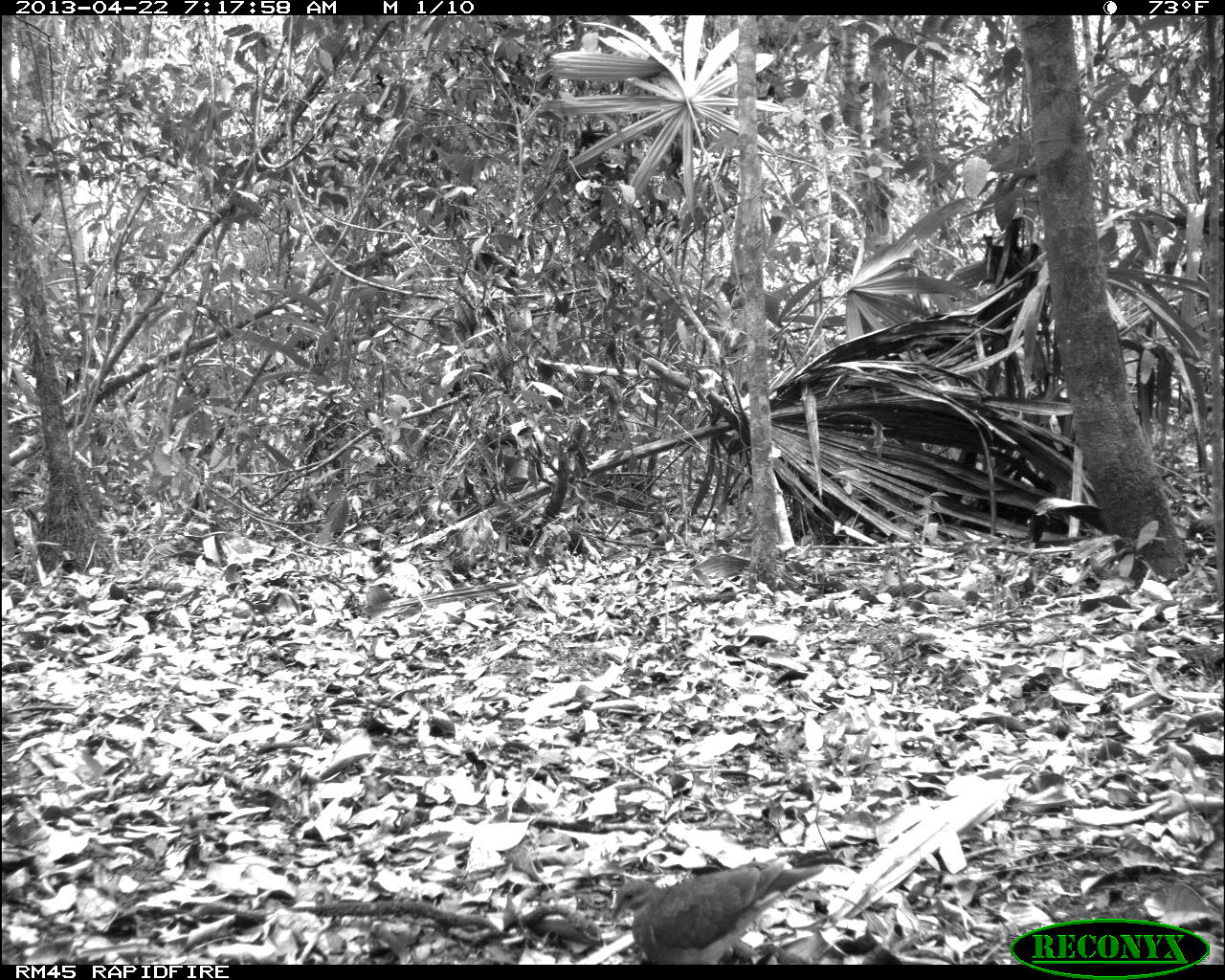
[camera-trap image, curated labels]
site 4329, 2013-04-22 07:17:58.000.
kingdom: Animalia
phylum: Chordata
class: Aves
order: Columbiformes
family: Columbidae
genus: Geotrygon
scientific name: Geotrygon montana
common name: ruddy quail-dove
Geotrygon montana (ruddy quail-dove), count 1.